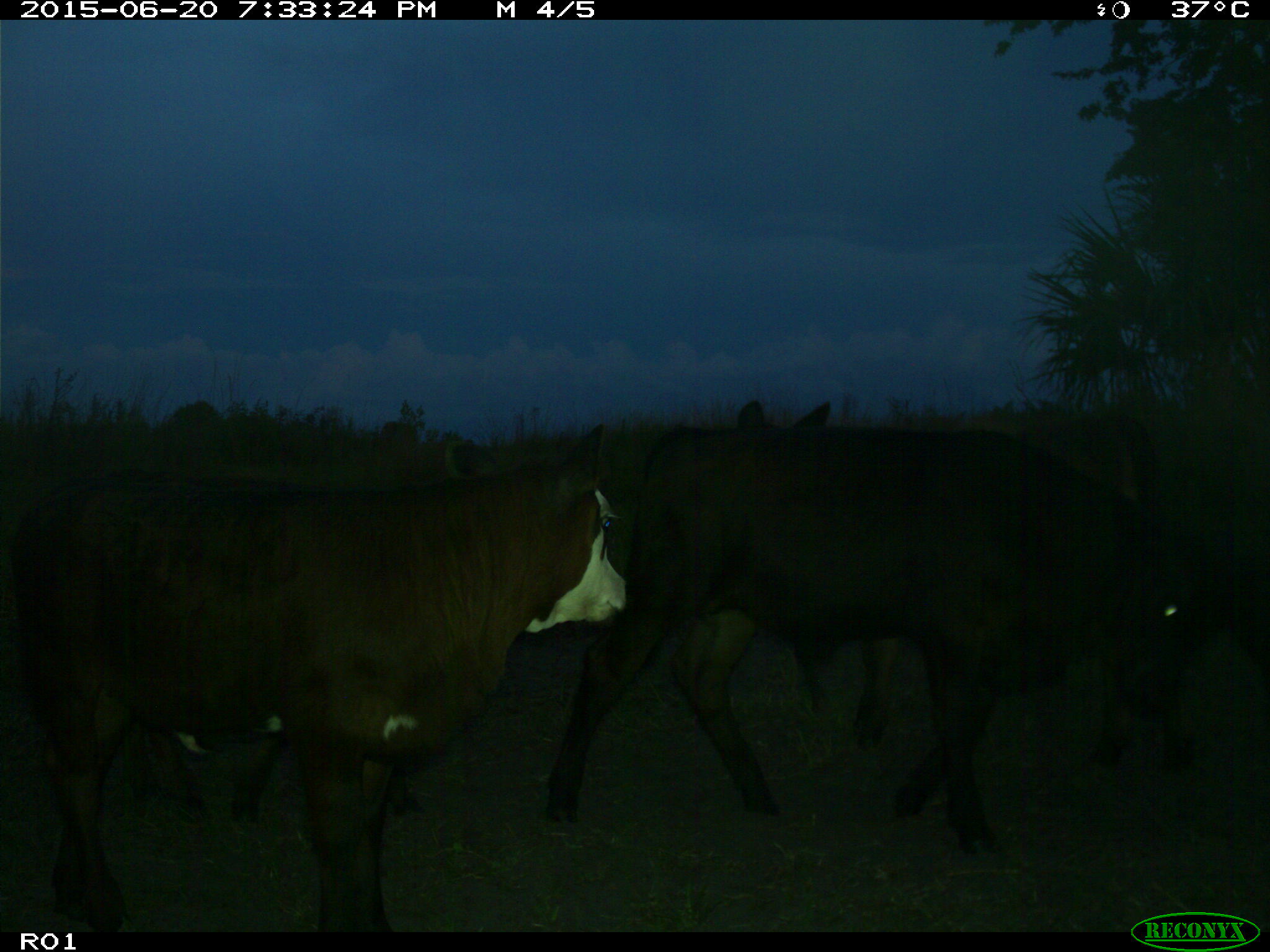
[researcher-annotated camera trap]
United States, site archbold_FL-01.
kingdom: Animalia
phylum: Chordata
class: Mammalia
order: Artiodactyla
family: Bovidae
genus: Bos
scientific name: Bos taurus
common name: domestic cow